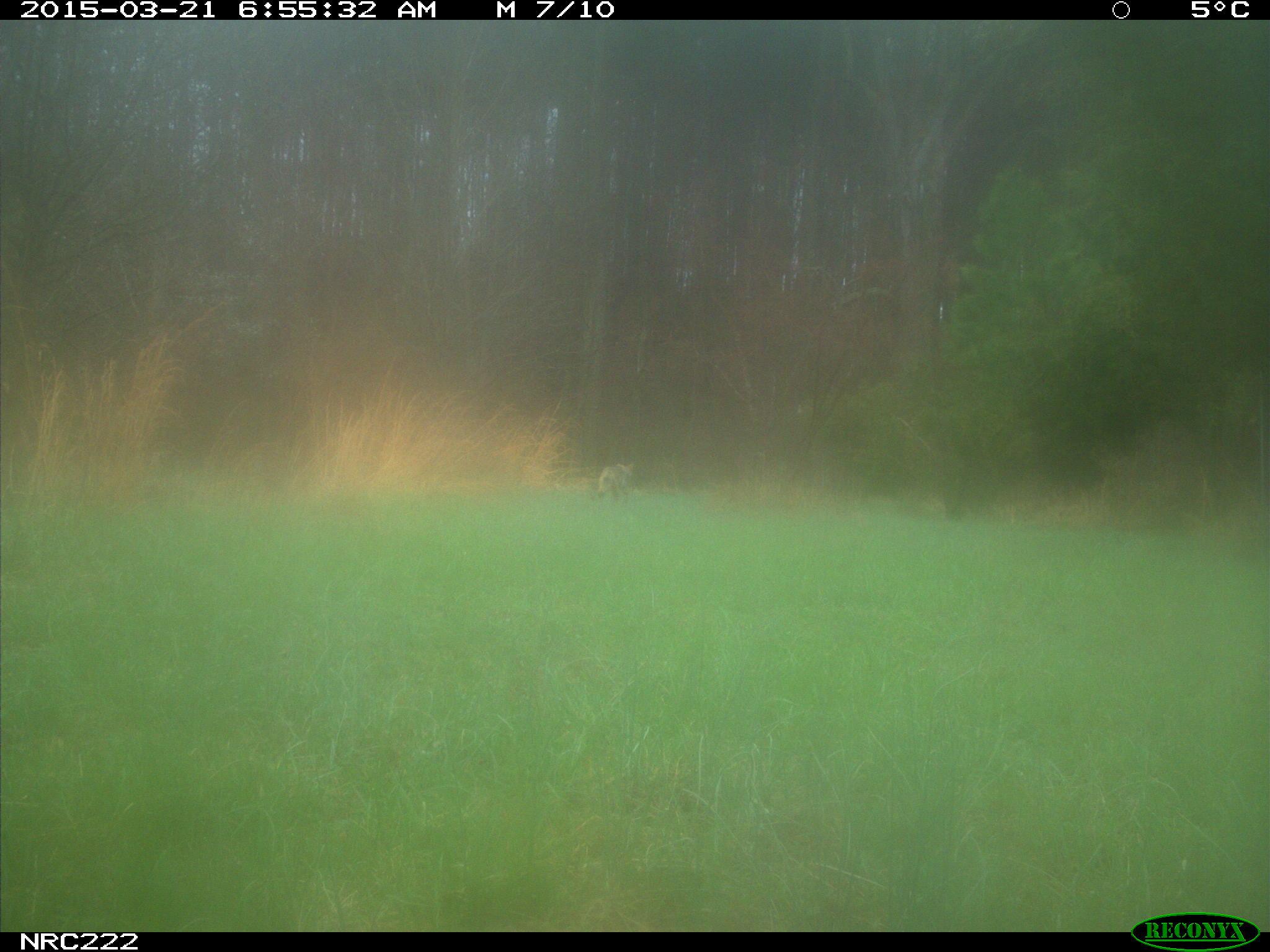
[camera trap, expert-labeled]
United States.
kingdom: Animalia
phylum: Chordata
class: Mammalia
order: Carnivora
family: Canidae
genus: Canis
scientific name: Canis latrans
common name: coyote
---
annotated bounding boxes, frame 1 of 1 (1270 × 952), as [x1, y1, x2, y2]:
Coyote: [590, 459, 644, 507]